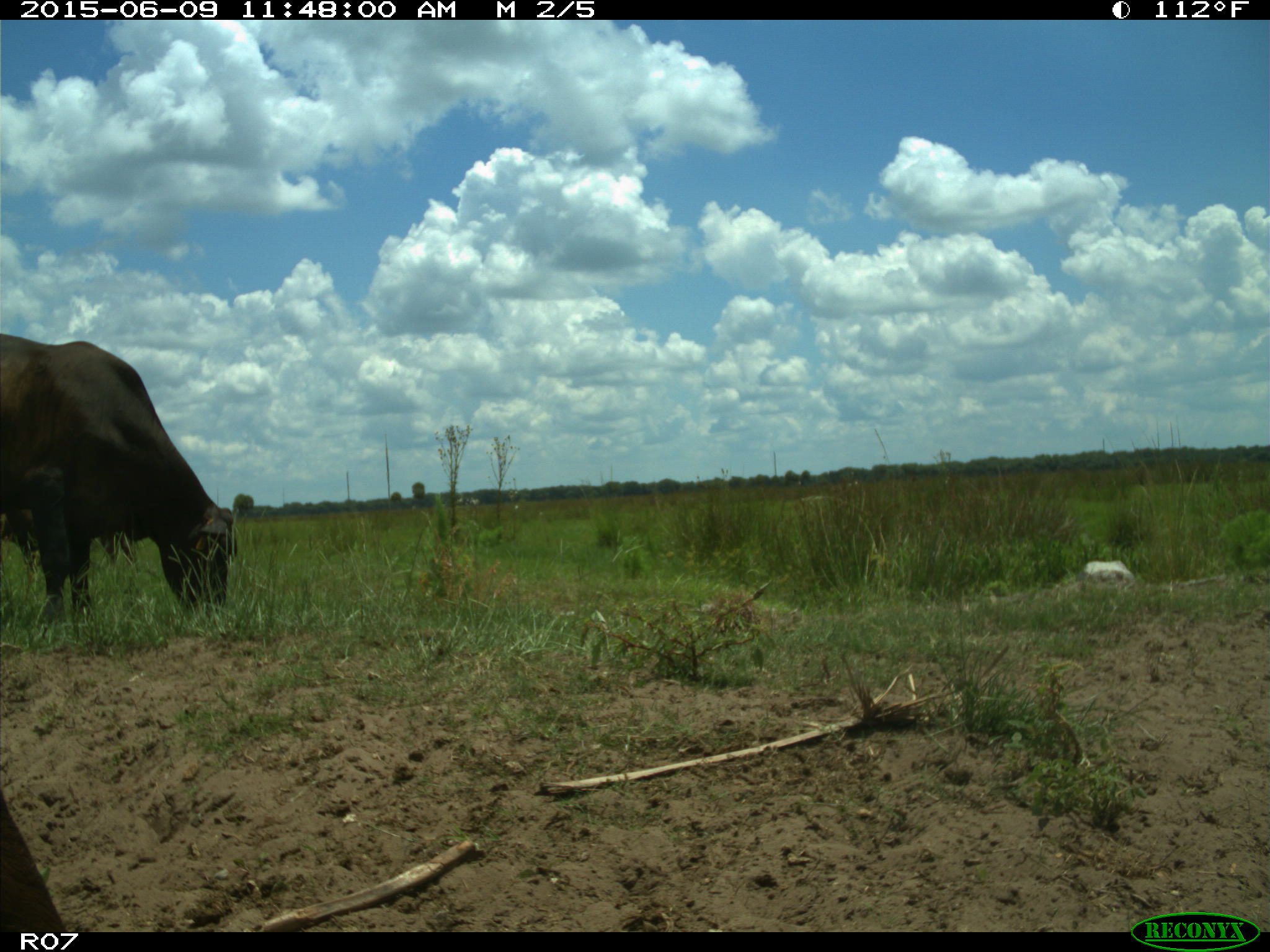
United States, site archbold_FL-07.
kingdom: Animalia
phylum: Chordata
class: Mammalia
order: Artiodactyla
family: Bovidae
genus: Bos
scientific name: Bos taurus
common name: domestic cow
Bos taurus (domestic cow).